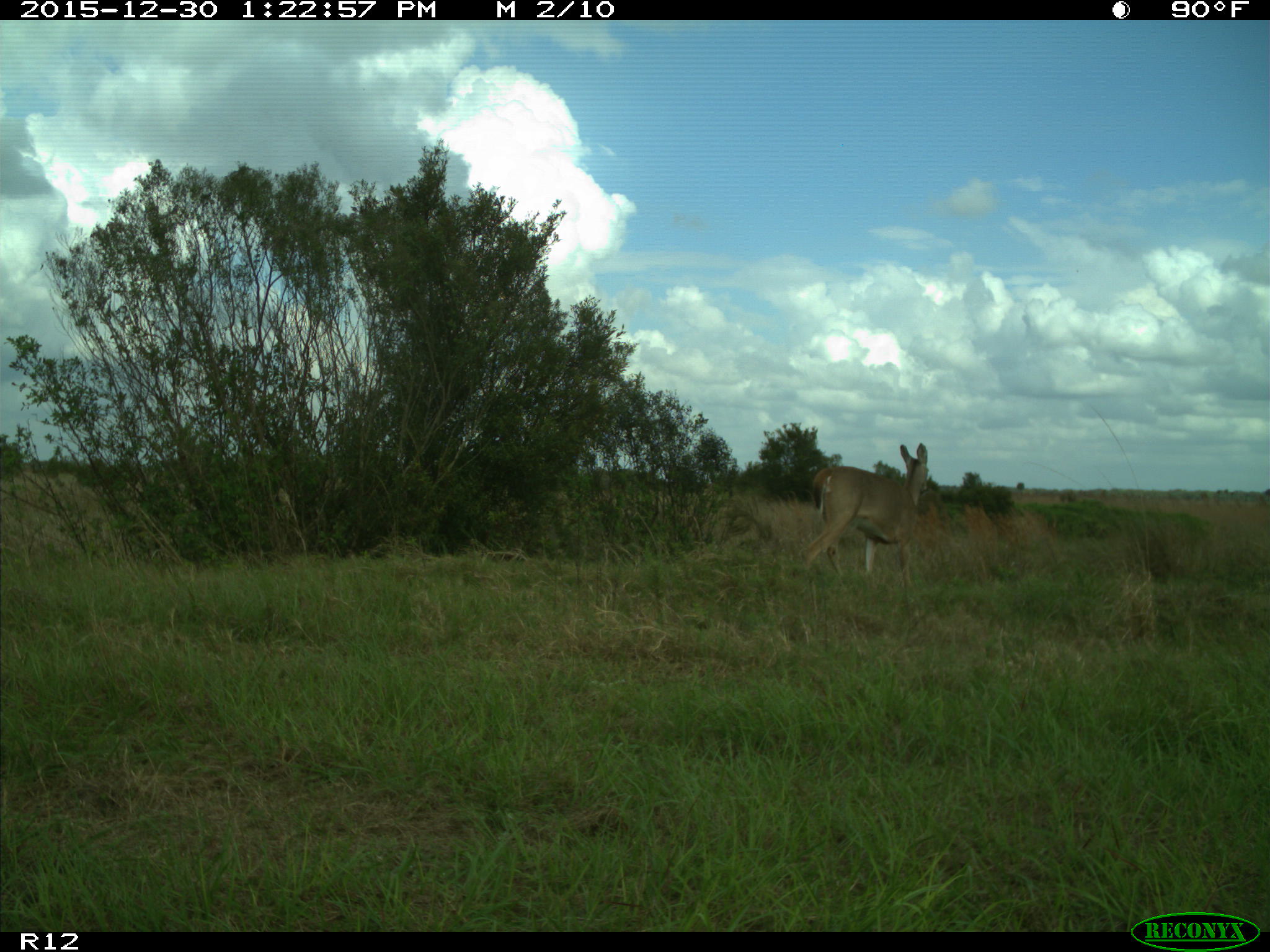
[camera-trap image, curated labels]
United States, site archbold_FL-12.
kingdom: Animalia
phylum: Chordata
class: Mammalia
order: Artiodactyla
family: Cervidae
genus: Odocoileus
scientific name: Odocoileus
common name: deer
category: unidentified deer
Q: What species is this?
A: Unidentified deer (deer) (Odocoileus).